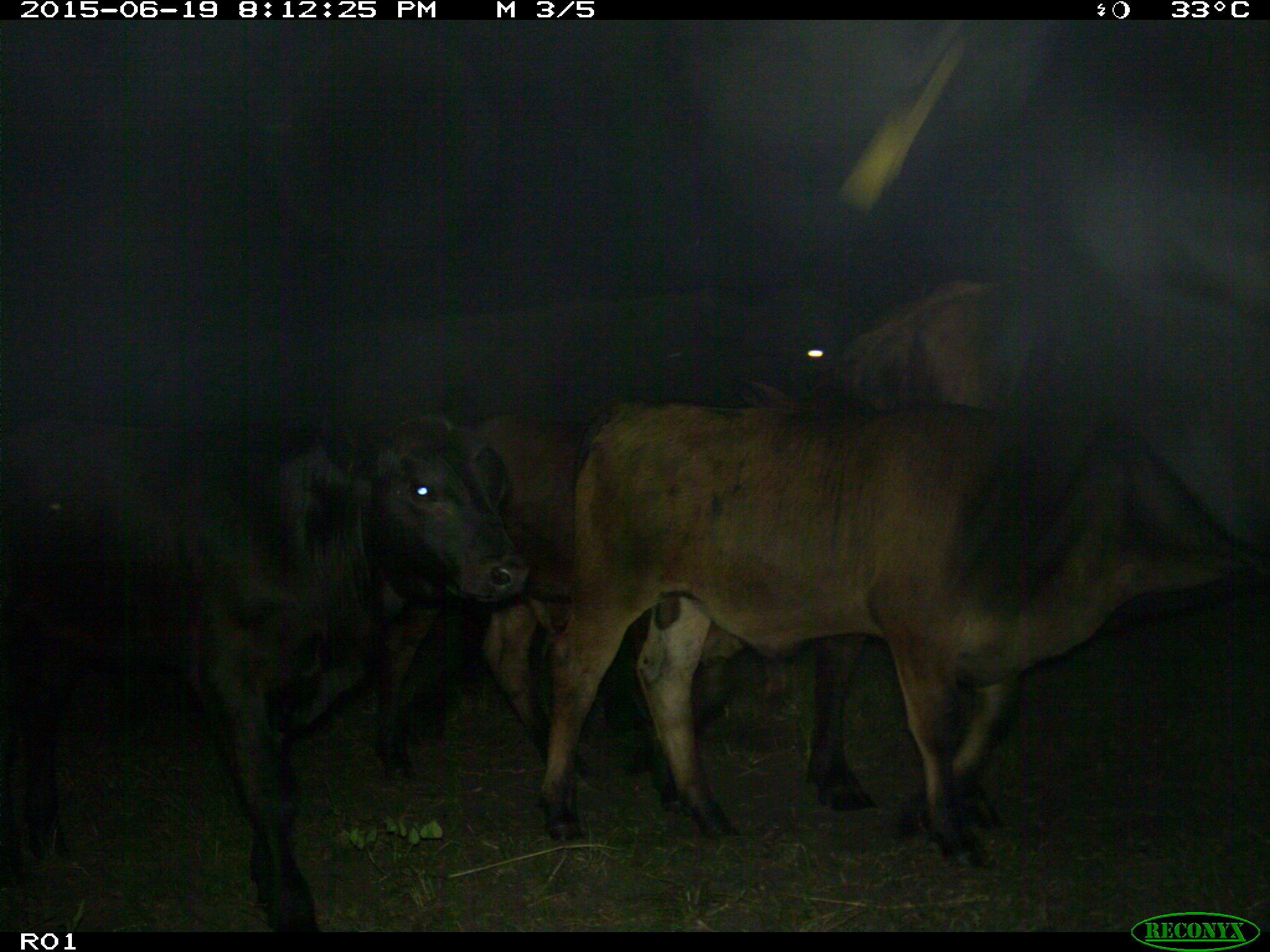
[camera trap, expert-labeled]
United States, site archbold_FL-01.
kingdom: Animalia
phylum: Chordata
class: Mammalia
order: Artiodactyla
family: Bovidae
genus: Bos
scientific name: Bos taurus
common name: domestic cow